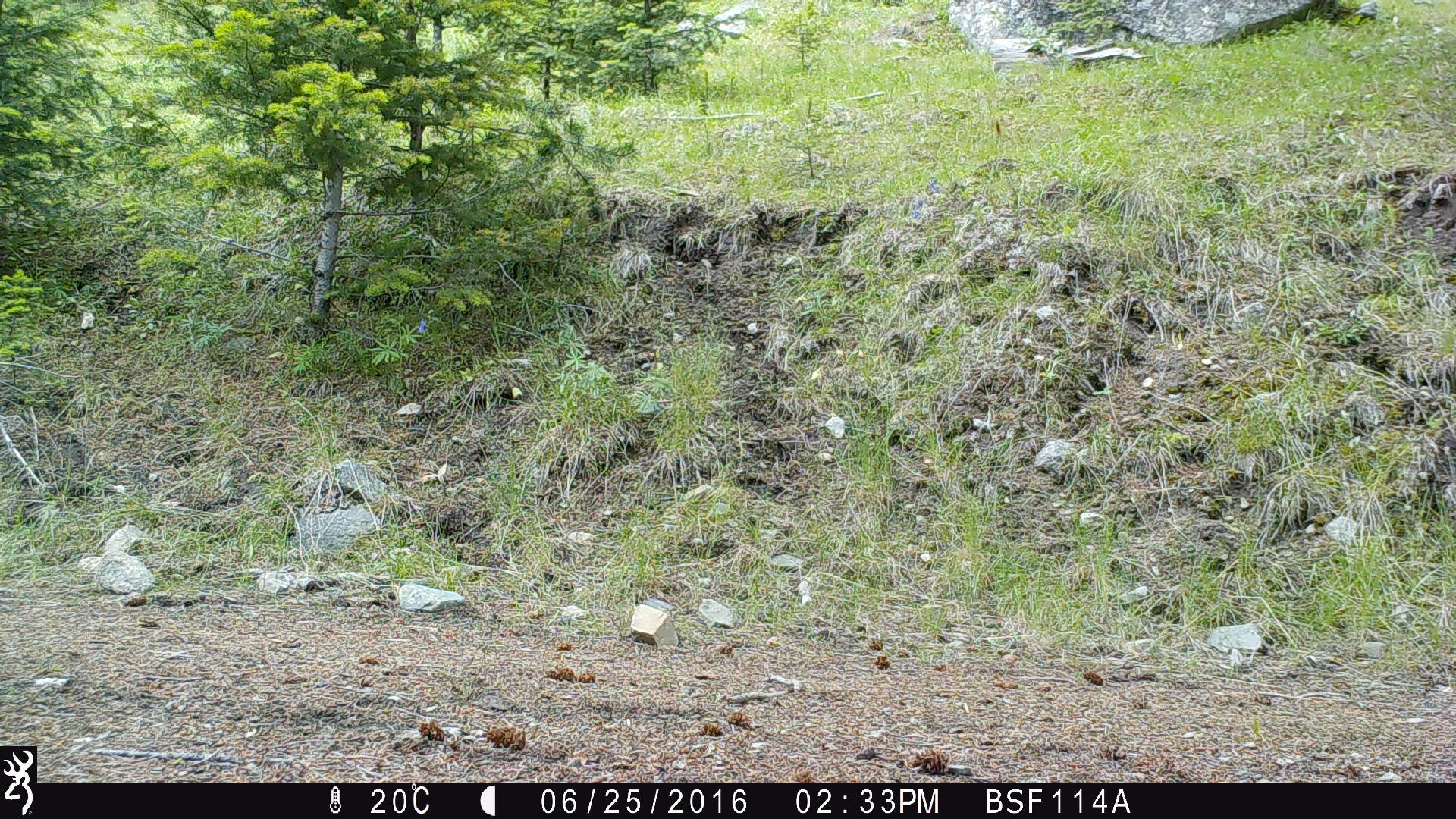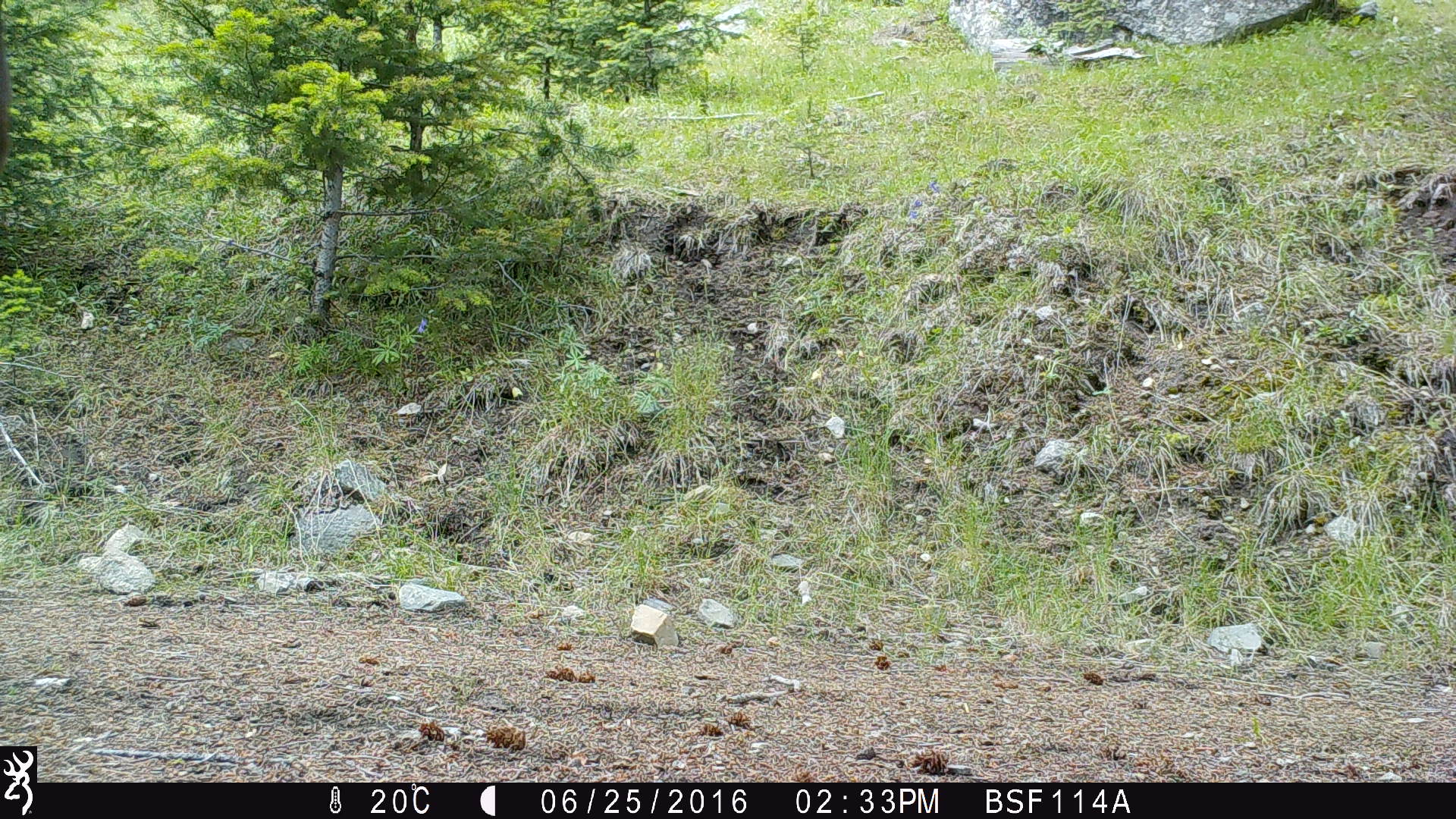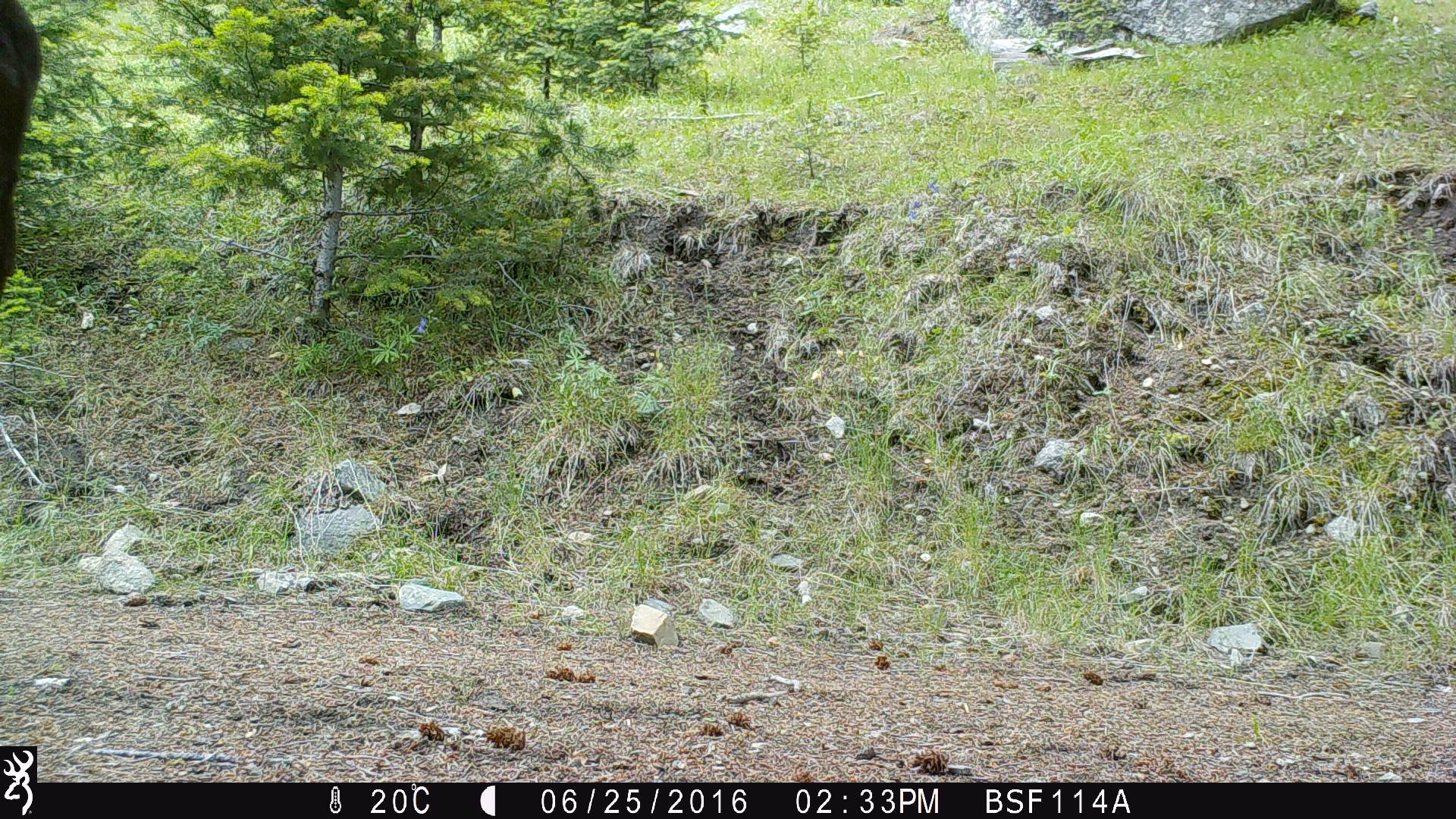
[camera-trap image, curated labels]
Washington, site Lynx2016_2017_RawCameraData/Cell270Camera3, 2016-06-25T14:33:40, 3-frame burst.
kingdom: Animalia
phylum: Chordata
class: Mammalia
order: Artiodactyla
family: Bovidae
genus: Bos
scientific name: Bos taurus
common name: domestic cattle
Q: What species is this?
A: Domestic cattle (Bos taurus).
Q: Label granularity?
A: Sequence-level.